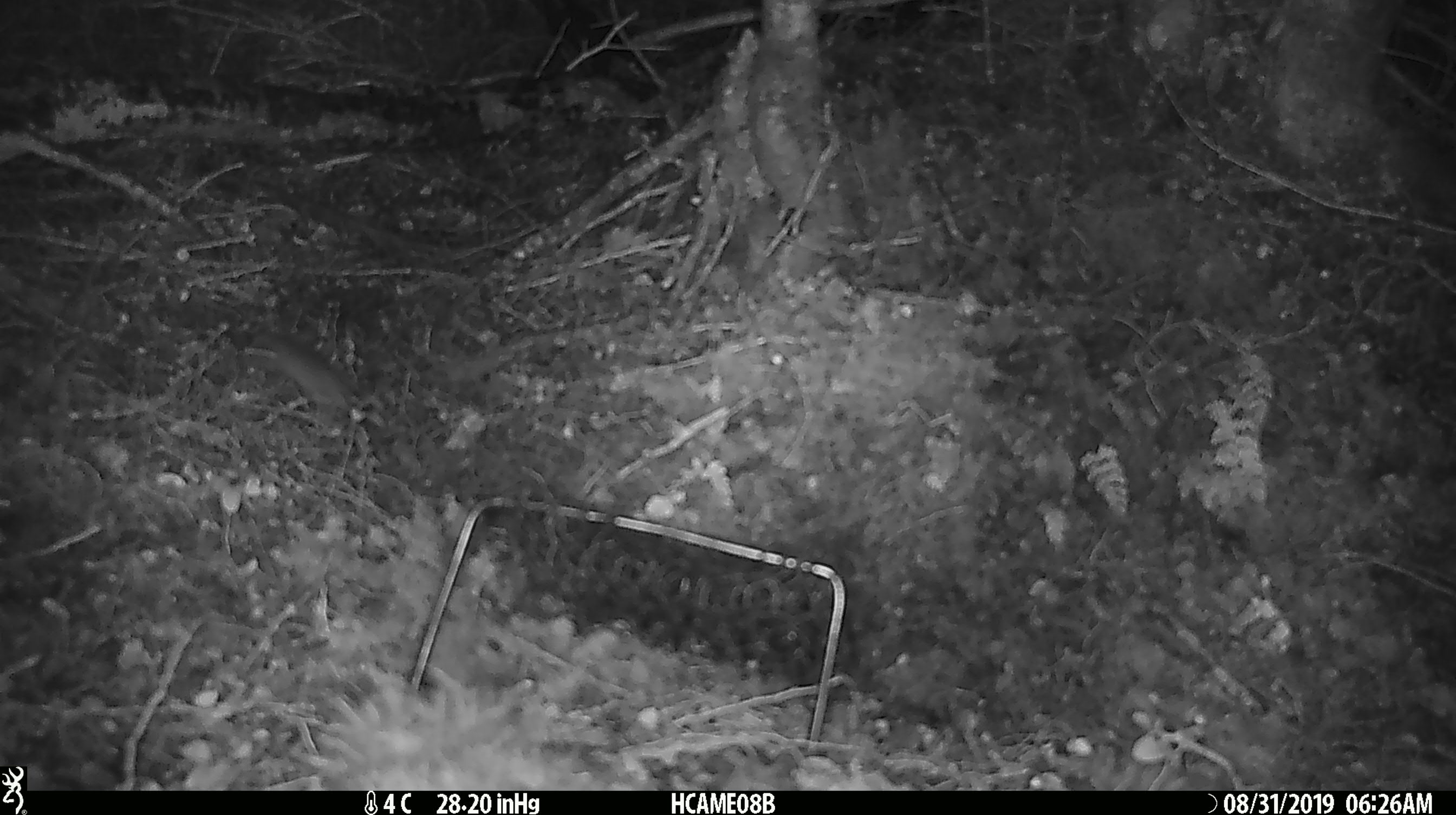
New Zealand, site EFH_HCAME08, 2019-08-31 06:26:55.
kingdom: Animalia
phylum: Chordata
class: Mammalia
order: Rodentia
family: Muridae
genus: Mus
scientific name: Mus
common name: mouse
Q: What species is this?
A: Mouse (Mus).